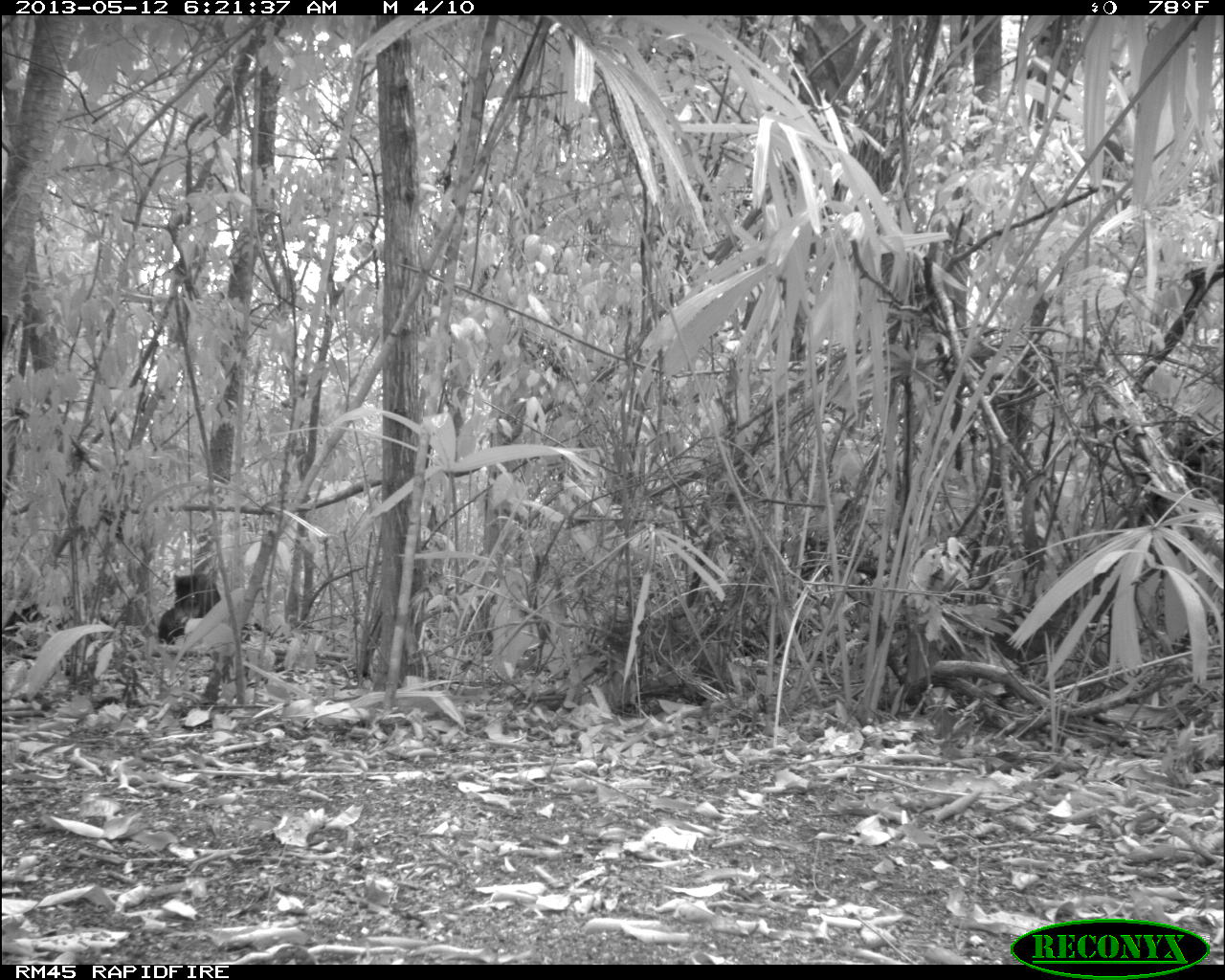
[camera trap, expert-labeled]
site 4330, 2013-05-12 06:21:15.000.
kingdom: Animalia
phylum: Chordata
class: Mammalia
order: Artiodactyla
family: Tayassuidae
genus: Tayassu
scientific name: Tayassu pecari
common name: white-lipped peccary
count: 5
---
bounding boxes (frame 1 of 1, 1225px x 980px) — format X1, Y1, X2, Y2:
tayassu pecari: 156, 571, 222, 645